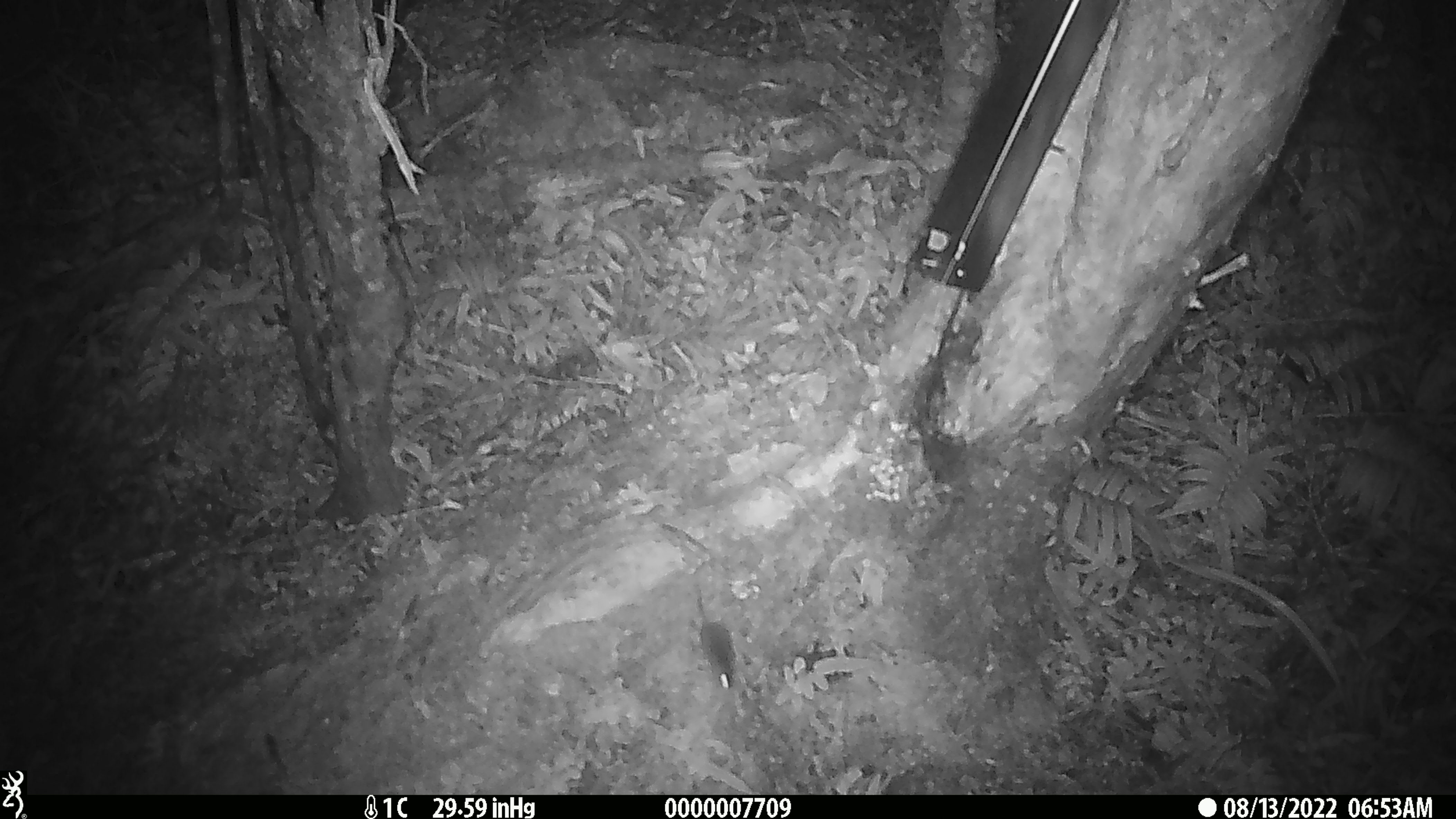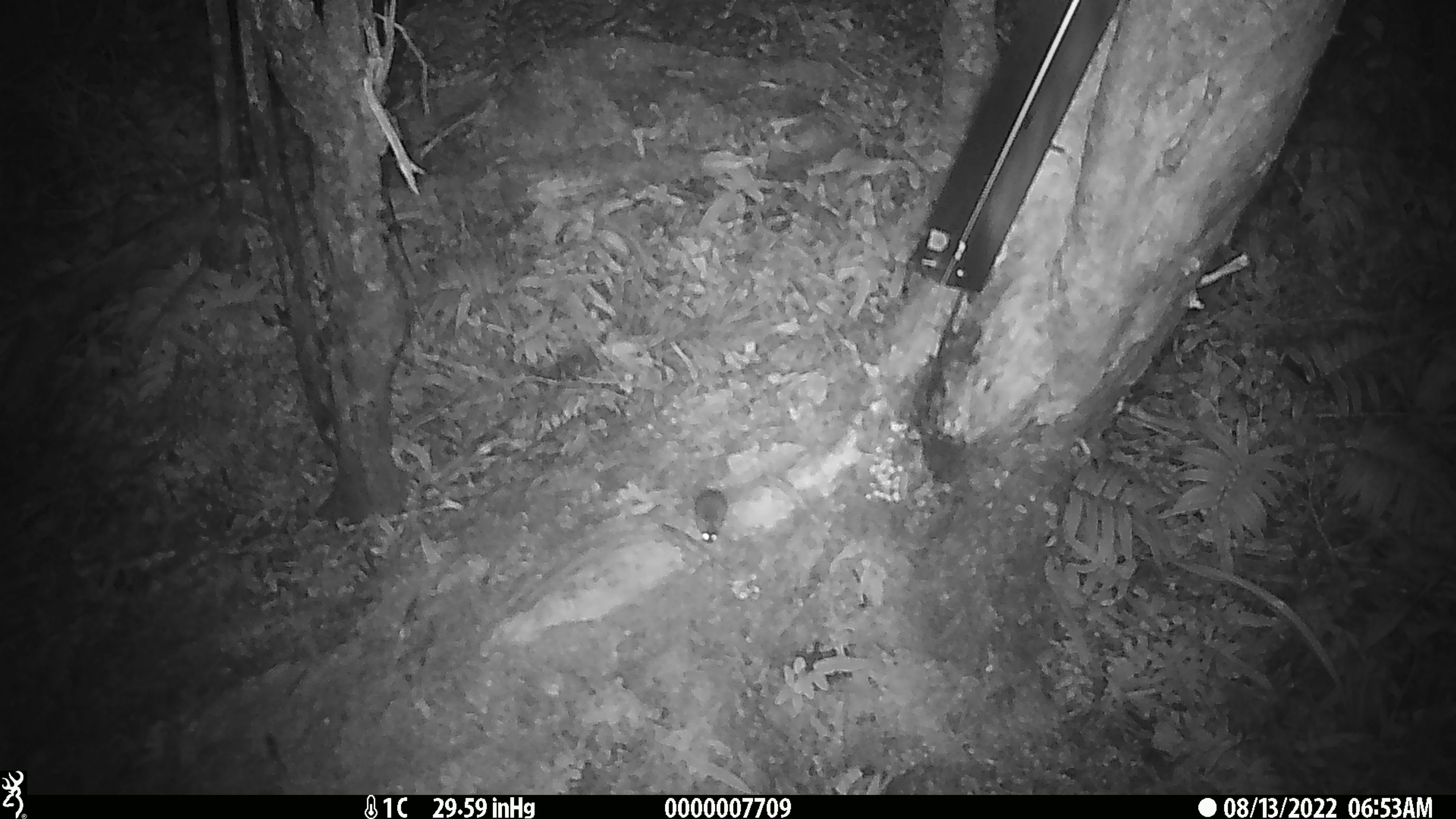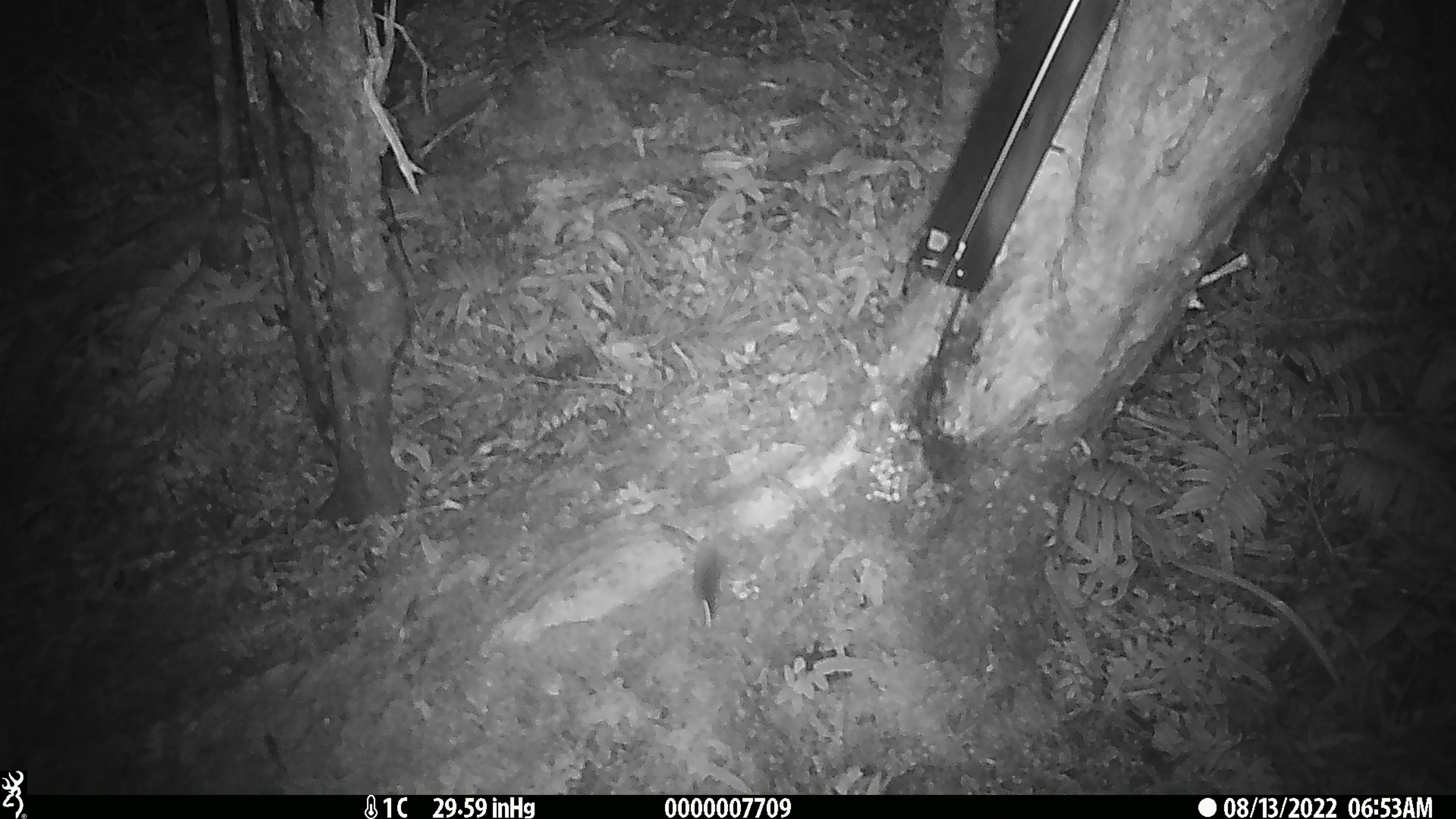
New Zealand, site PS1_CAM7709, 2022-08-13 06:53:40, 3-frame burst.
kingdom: Animalia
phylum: Chordata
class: Mammalia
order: Rodentia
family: Muridae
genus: Mus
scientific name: Mus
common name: mouse